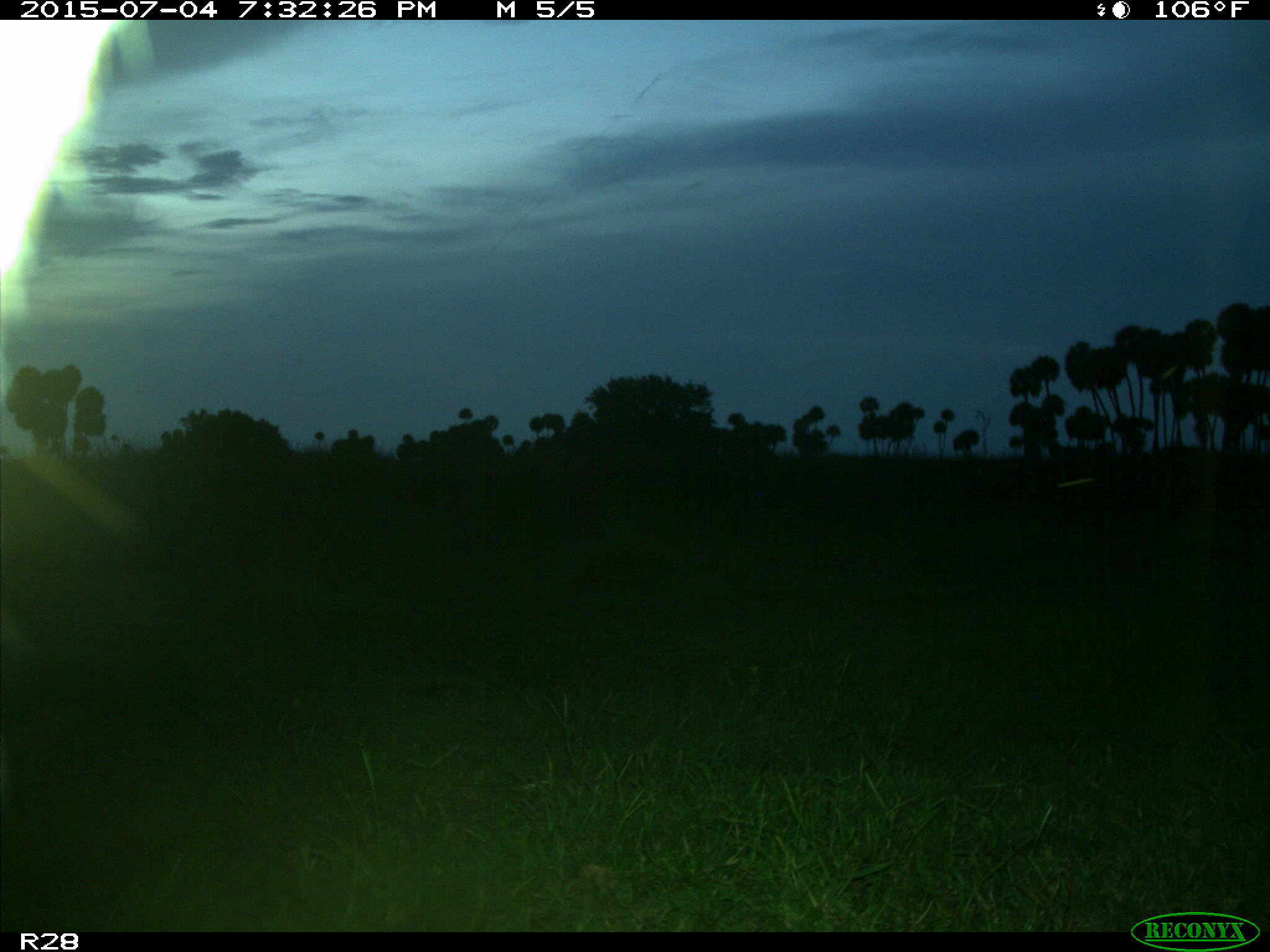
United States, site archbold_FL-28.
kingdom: Animalia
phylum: Chordata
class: Mammalia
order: Artiodactyla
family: Bovidae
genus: Bos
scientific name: Bos taurus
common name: domestic cow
Bos taurus (domestic cow).